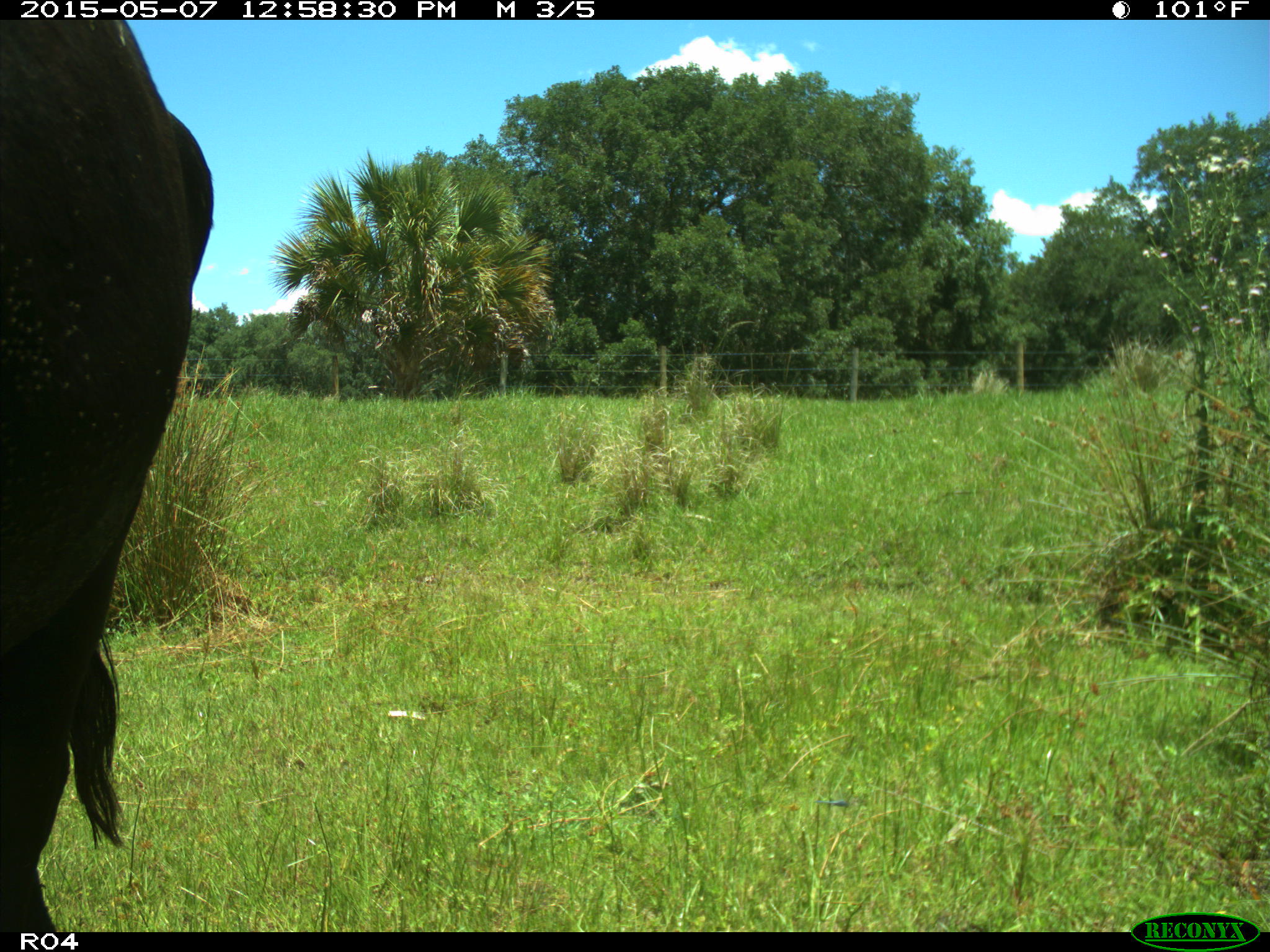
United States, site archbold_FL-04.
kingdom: Animalia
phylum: Chordata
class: Mammalia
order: Artiodactyla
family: Bovidae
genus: Bos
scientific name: Bos taurus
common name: domestic cow